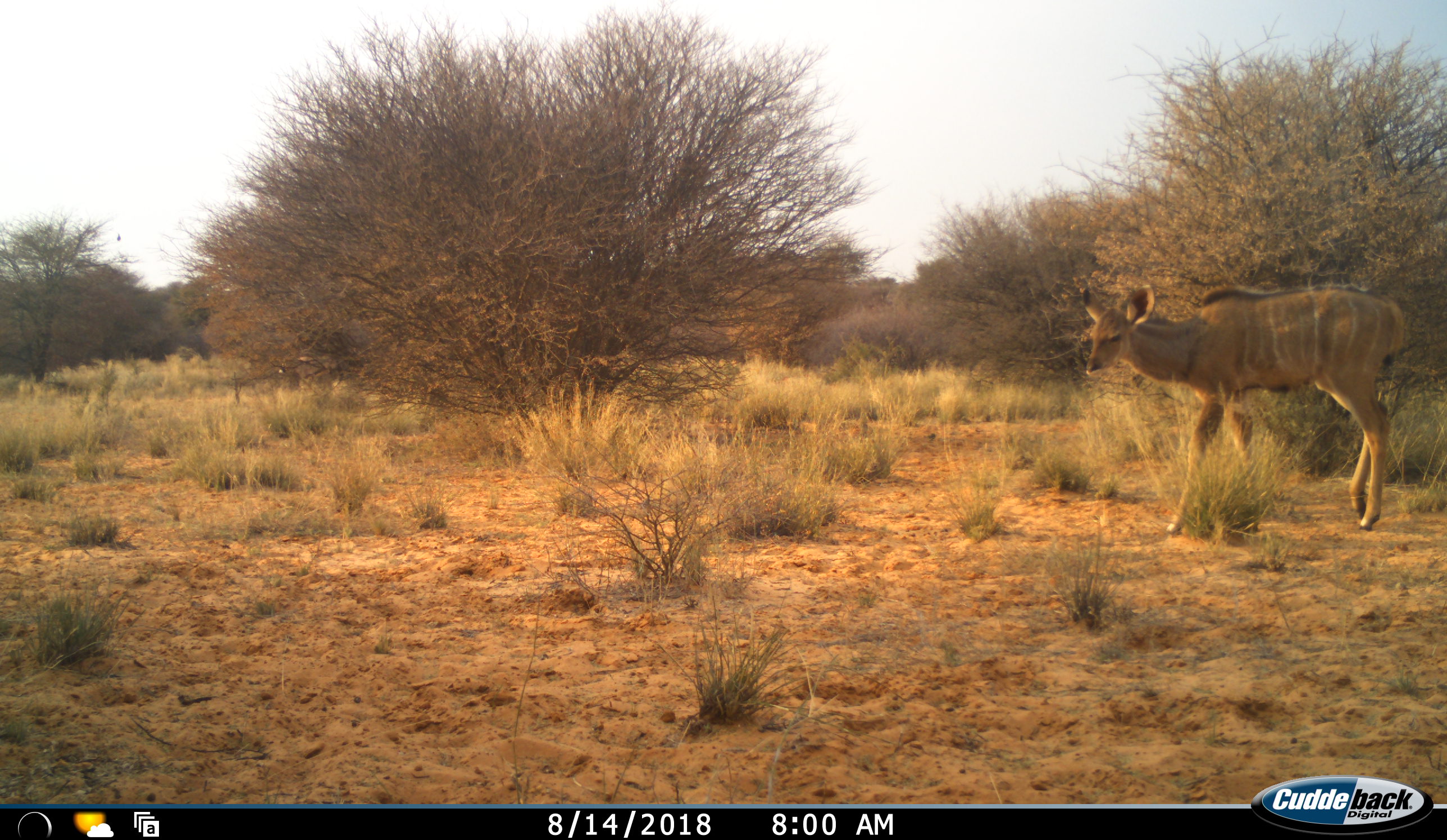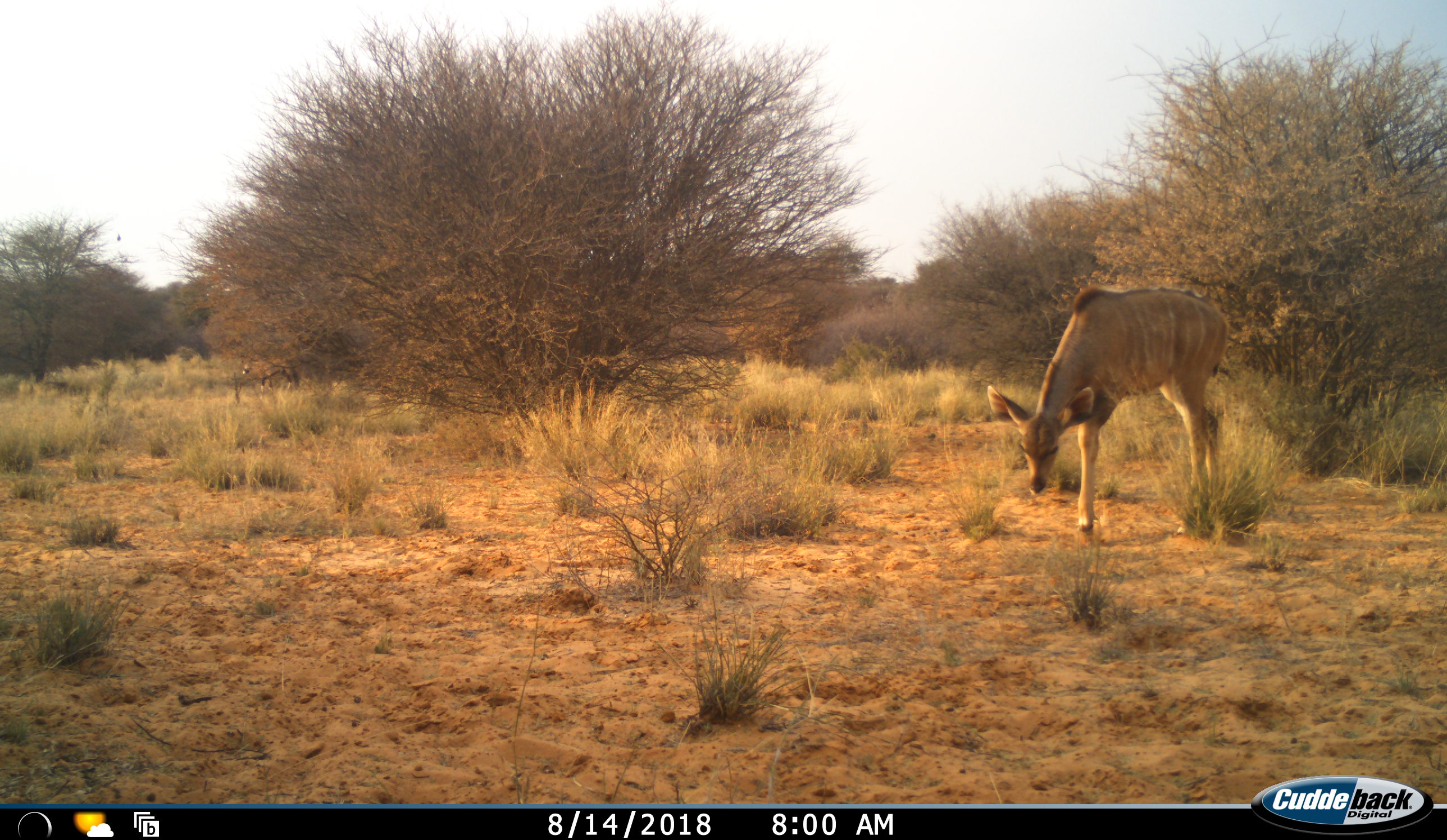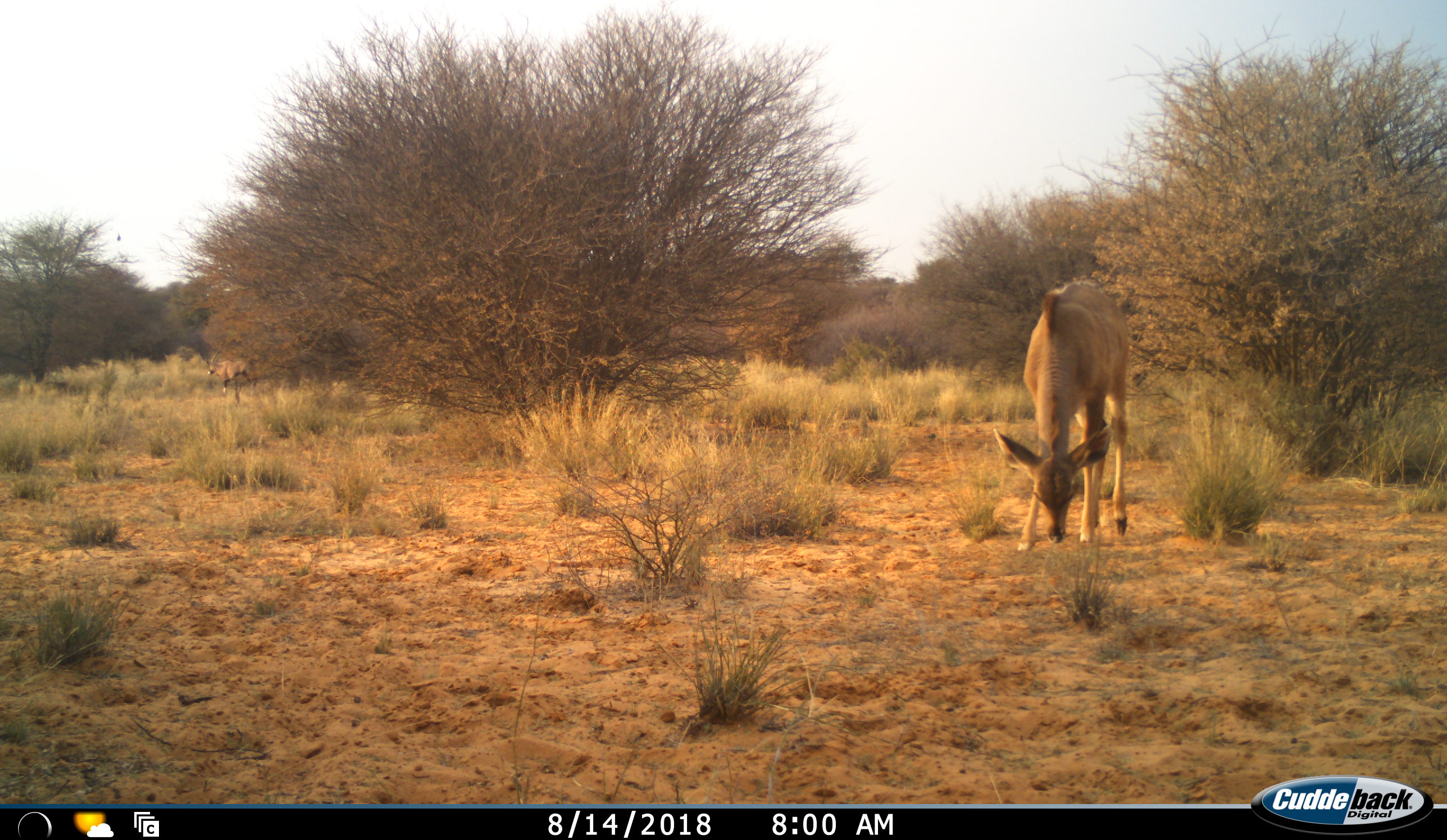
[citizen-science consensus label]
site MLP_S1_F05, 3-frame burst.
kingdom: Animalia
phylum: Chordata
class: Mammalia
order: Artiodactyla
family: Bovidae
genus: Tragelaphus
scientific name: Tragelaphus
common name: kudu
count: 1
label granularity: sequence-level